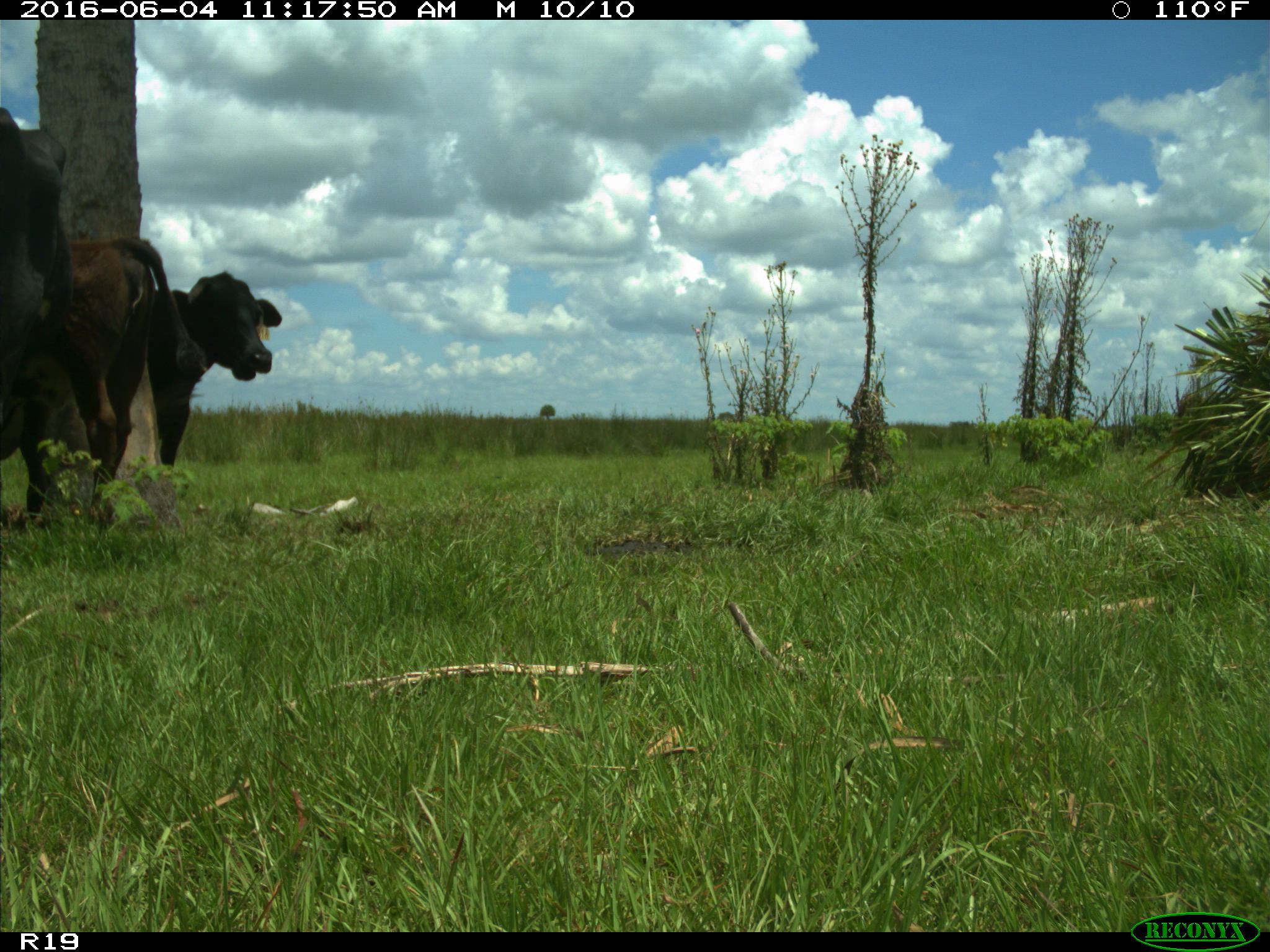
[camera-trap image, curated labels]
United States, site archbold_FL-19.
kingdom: Animalia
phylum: Chordata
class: Mammalia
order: Artiodactyla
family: Bovidae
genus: Bos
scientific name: Bos taurus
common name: domestic cow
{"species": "Bos taurus (domestic cow)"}